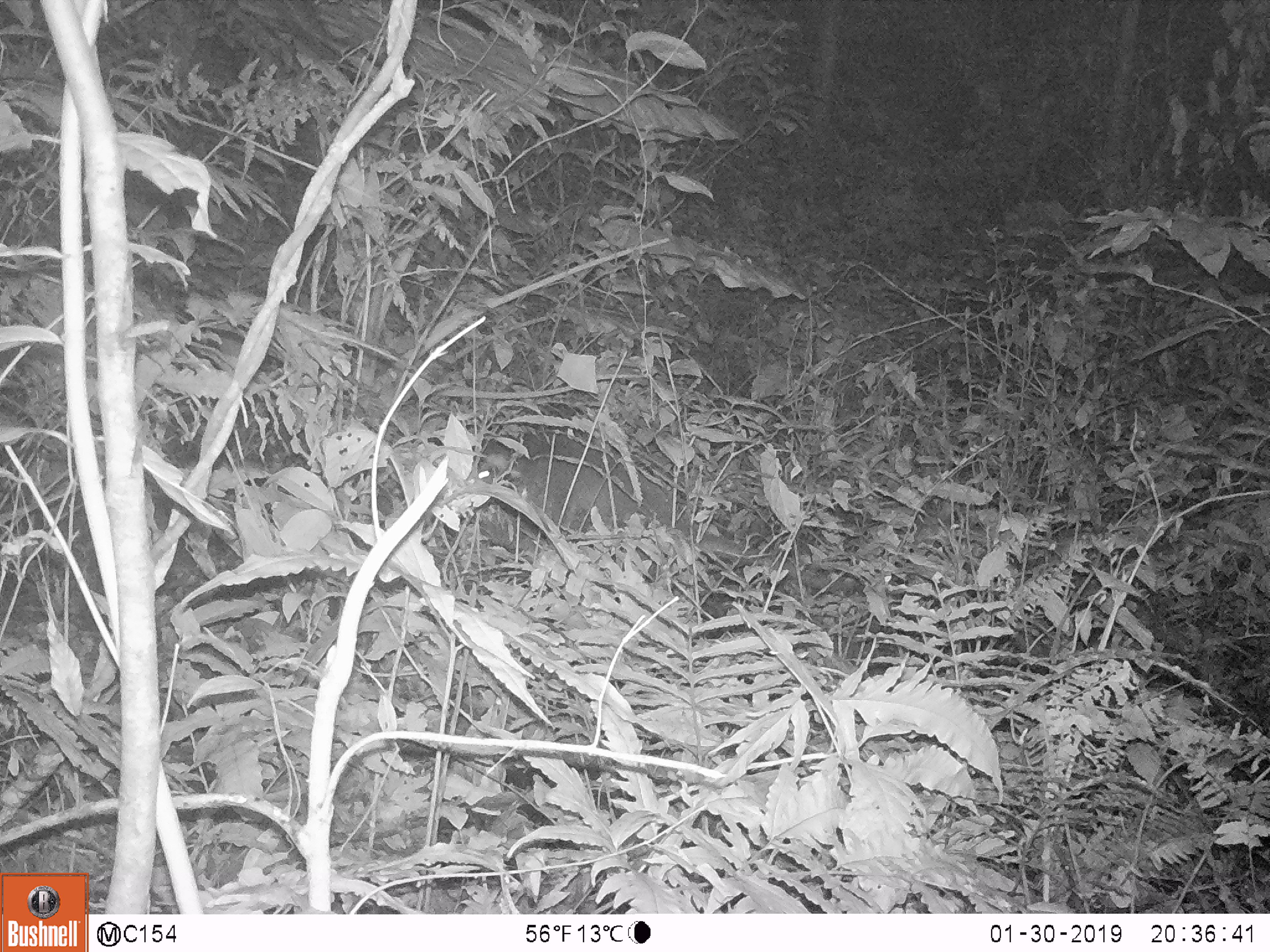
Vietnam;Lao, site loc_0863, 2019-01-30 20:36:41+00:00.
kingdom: Animalia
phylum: Chordata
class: Mammalia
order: Carnivora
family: Viverridae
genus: Paguma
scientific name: Paguma larvata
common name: masked palm civet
Masked palm civet (Paguma larvata). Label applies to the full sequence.